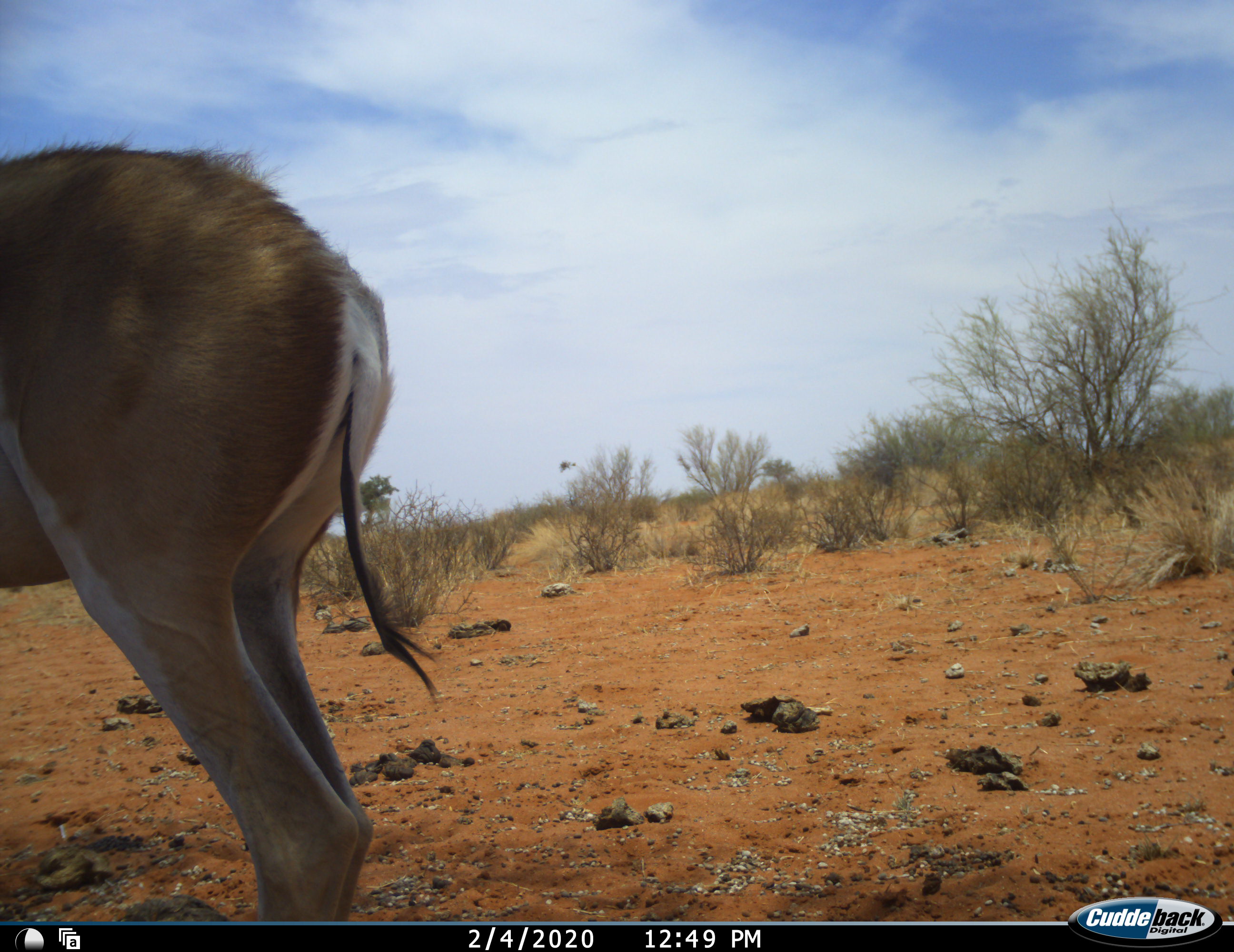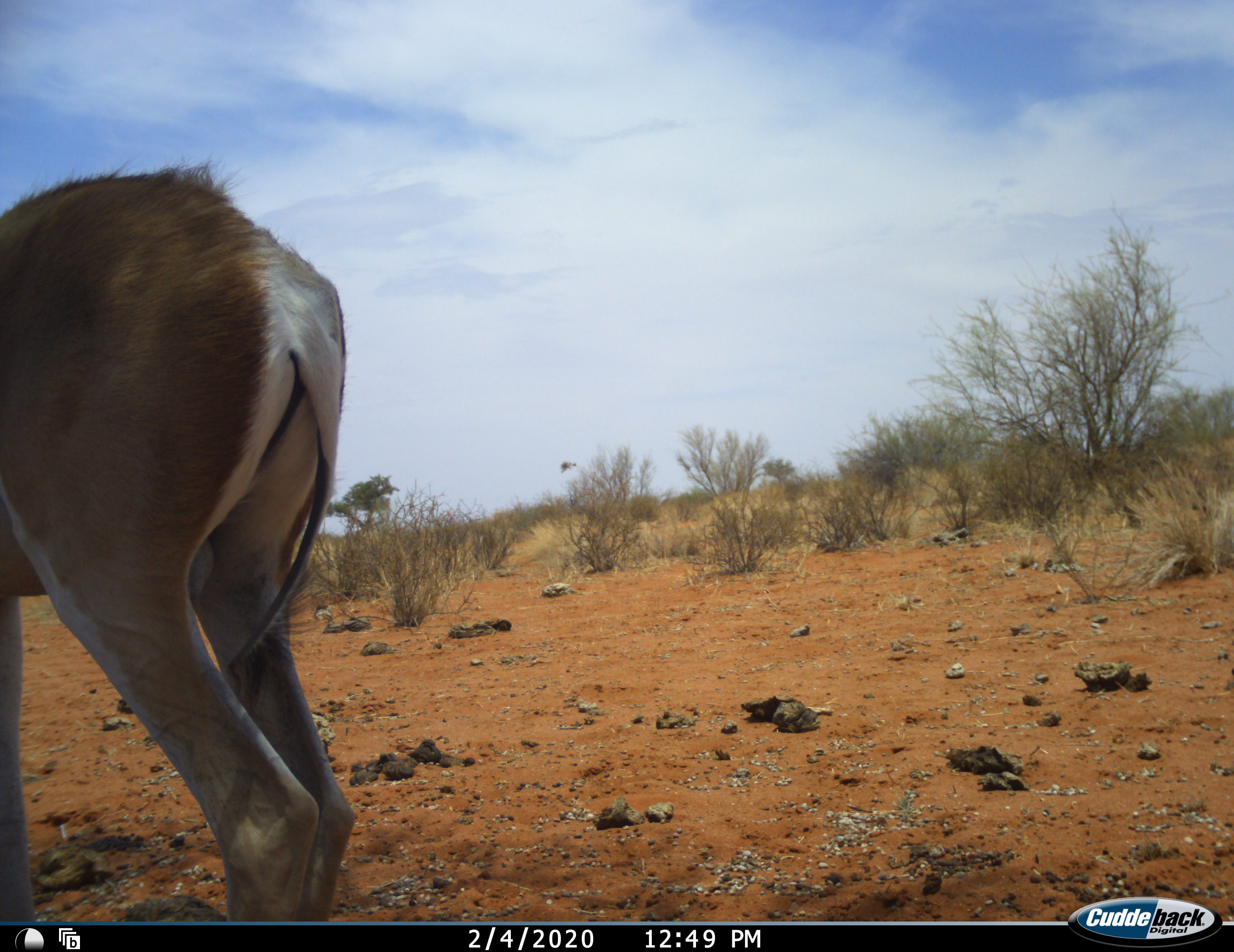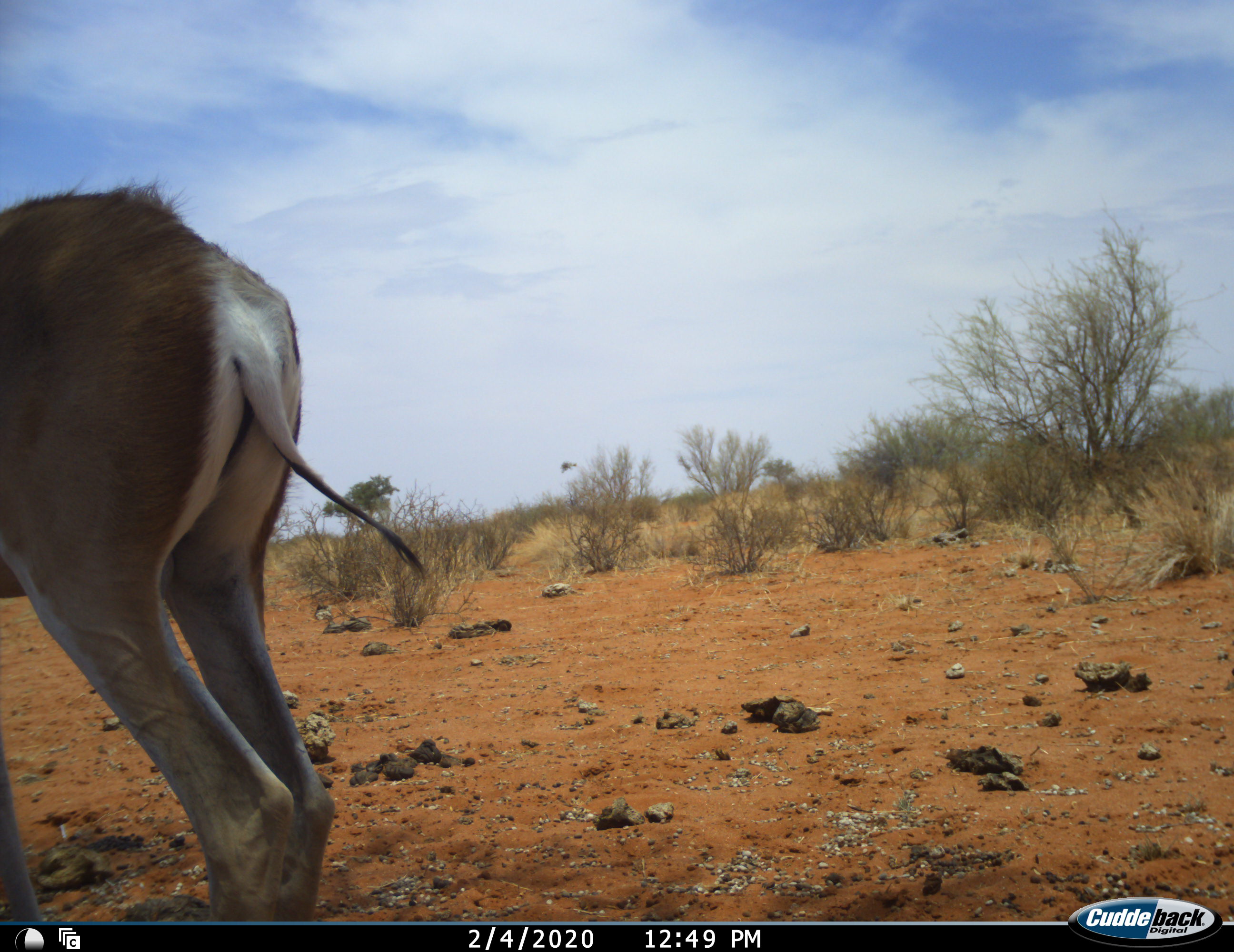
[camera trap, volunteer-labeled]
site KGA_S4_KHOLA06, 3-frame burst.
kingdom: Animalia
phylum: Chordata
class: Mammalia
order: Artiodactyla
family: Bovidae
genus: Antidorcas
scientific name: Antidorcas marsupialis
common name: springbok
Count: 1.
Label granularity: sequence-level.